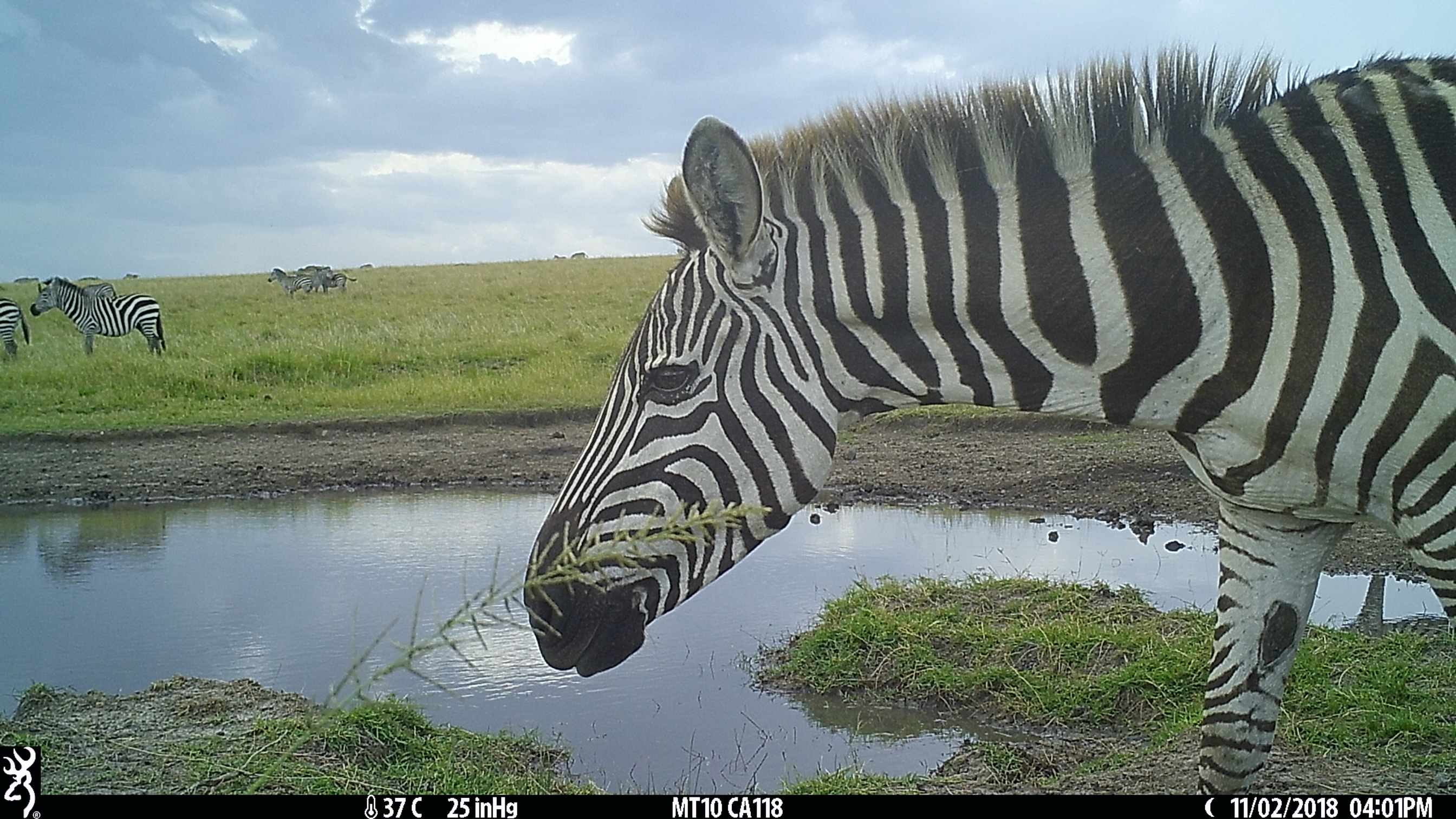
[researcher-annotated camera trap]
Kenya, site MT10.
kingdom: Animalia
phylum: Chordata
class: Mammalia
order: Perissodactyla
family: Equidae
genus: Equus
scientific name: Equus quagga burchellii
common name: burchell's zebra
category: zebra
Zebra (burchell's zebra) (Equus quagga burchellii).